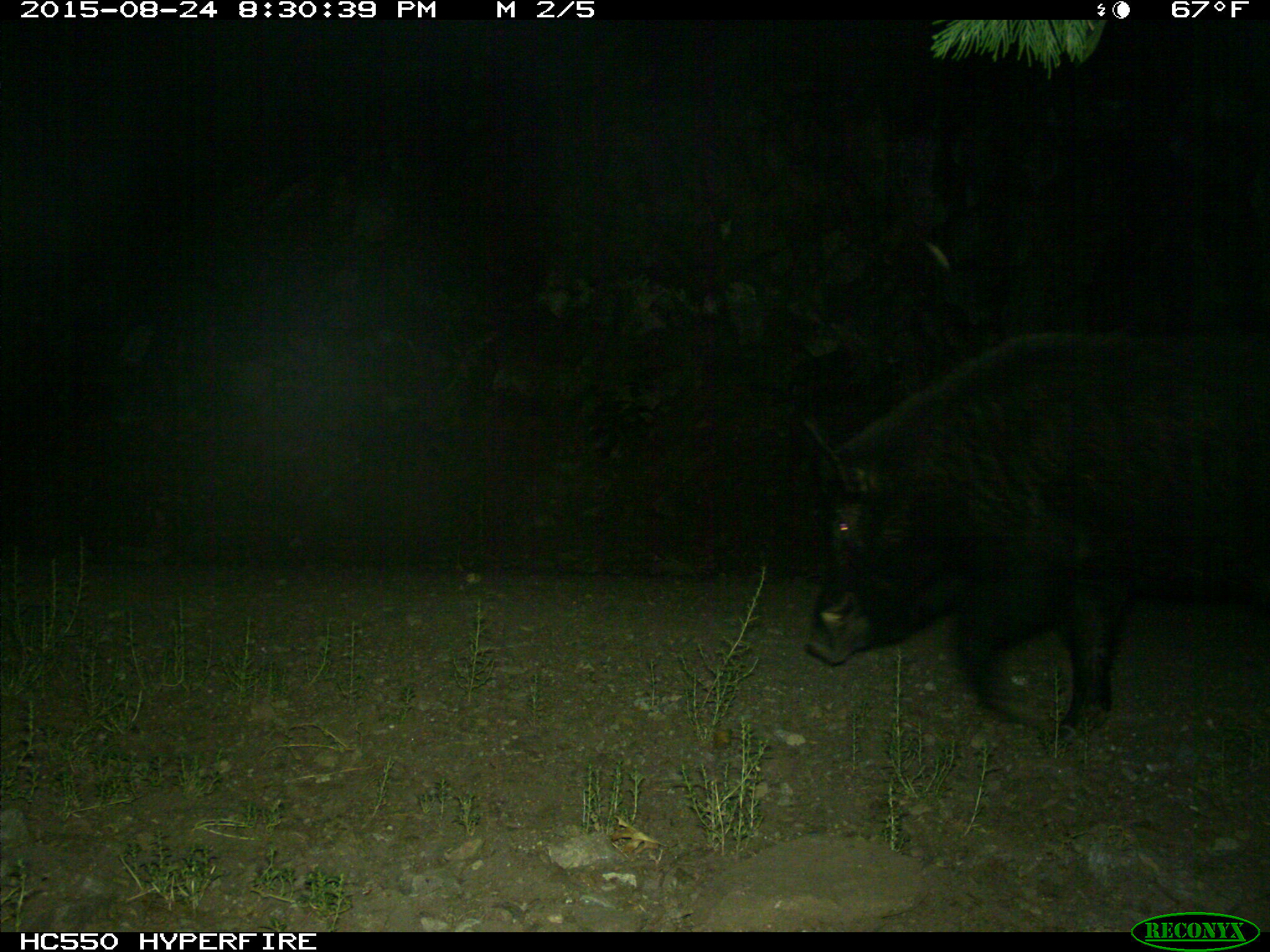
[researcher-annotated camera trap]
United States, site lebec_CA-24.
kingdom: Animalia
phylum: Chordata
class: Mammalia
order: Artiodactyla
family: Suidae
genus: Sus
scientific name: Sus scrofa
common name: wild boar